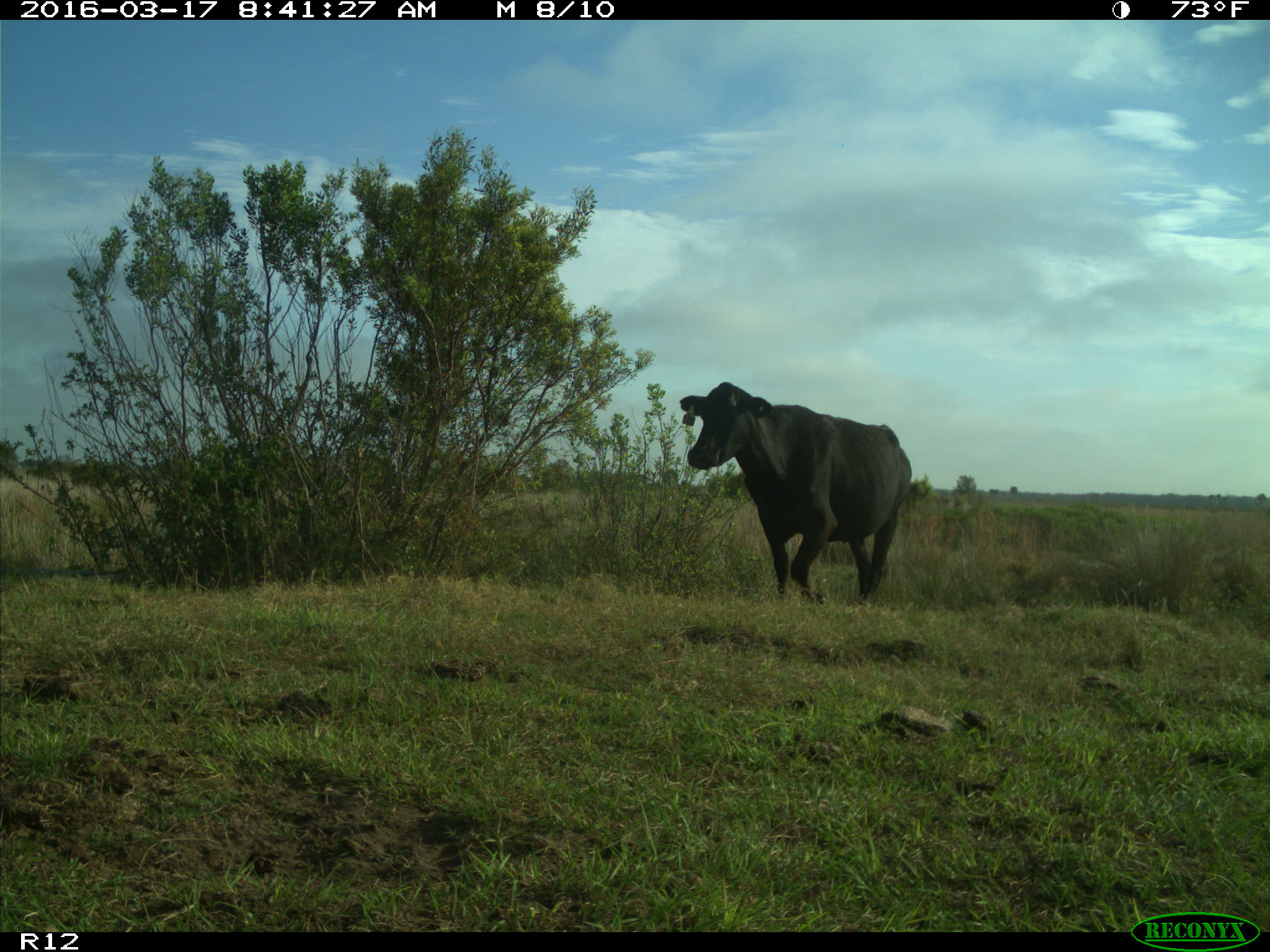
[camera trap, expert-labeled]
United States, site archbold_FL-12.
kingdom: Animalia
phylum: Chordata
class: Mammalia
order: Artiodactyla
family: Bovidae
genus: Bos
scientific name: Bos taurus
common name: domestic cow